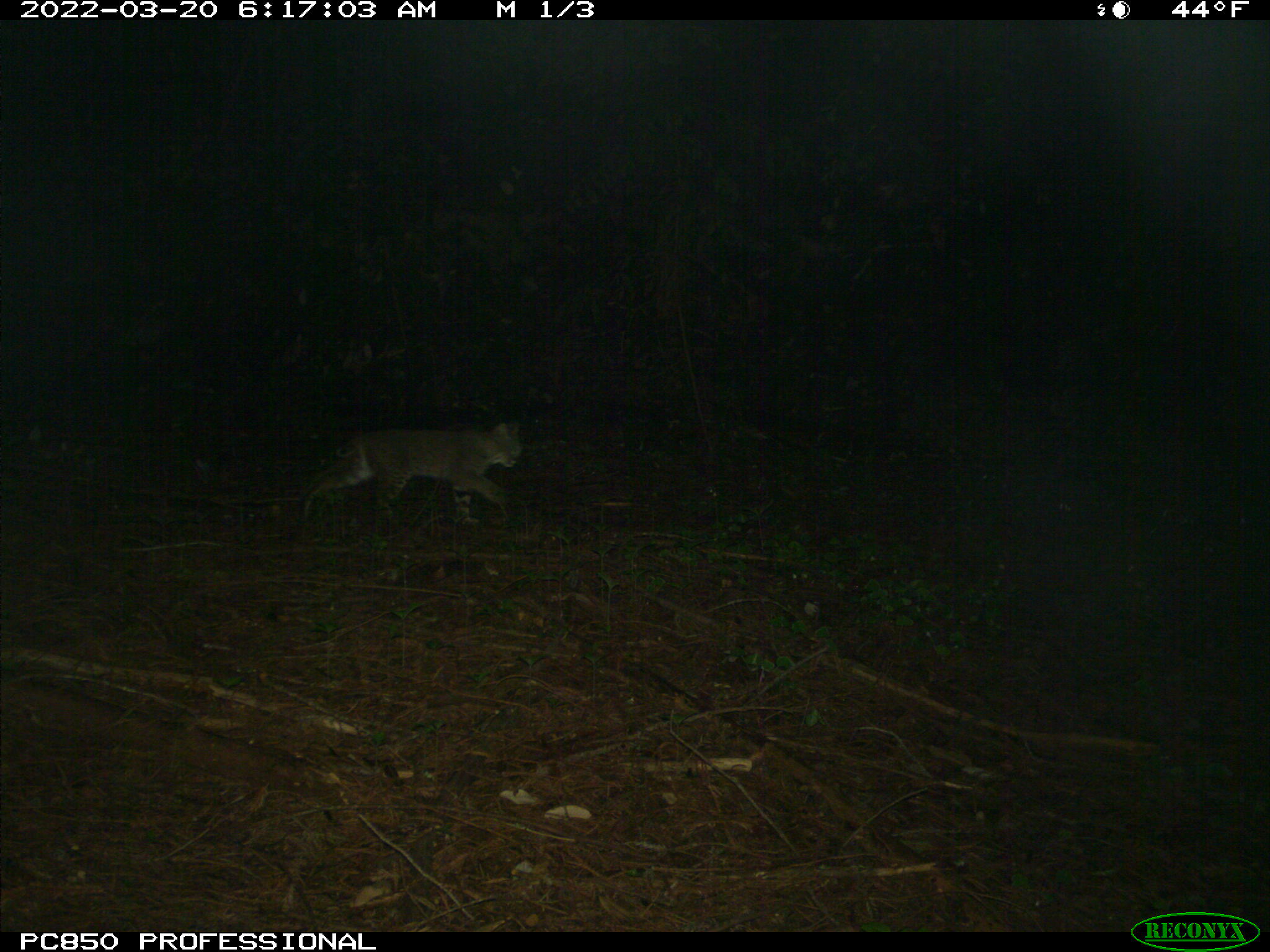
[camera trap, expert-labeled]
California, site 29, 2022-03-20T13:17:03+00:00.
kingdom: Animalia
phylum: Chordata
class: Mammalia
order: Carnivora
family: Felidae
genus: Lynx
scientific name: Lynx rufus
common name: bobcat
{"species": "bobcat (Lynx rufus)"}